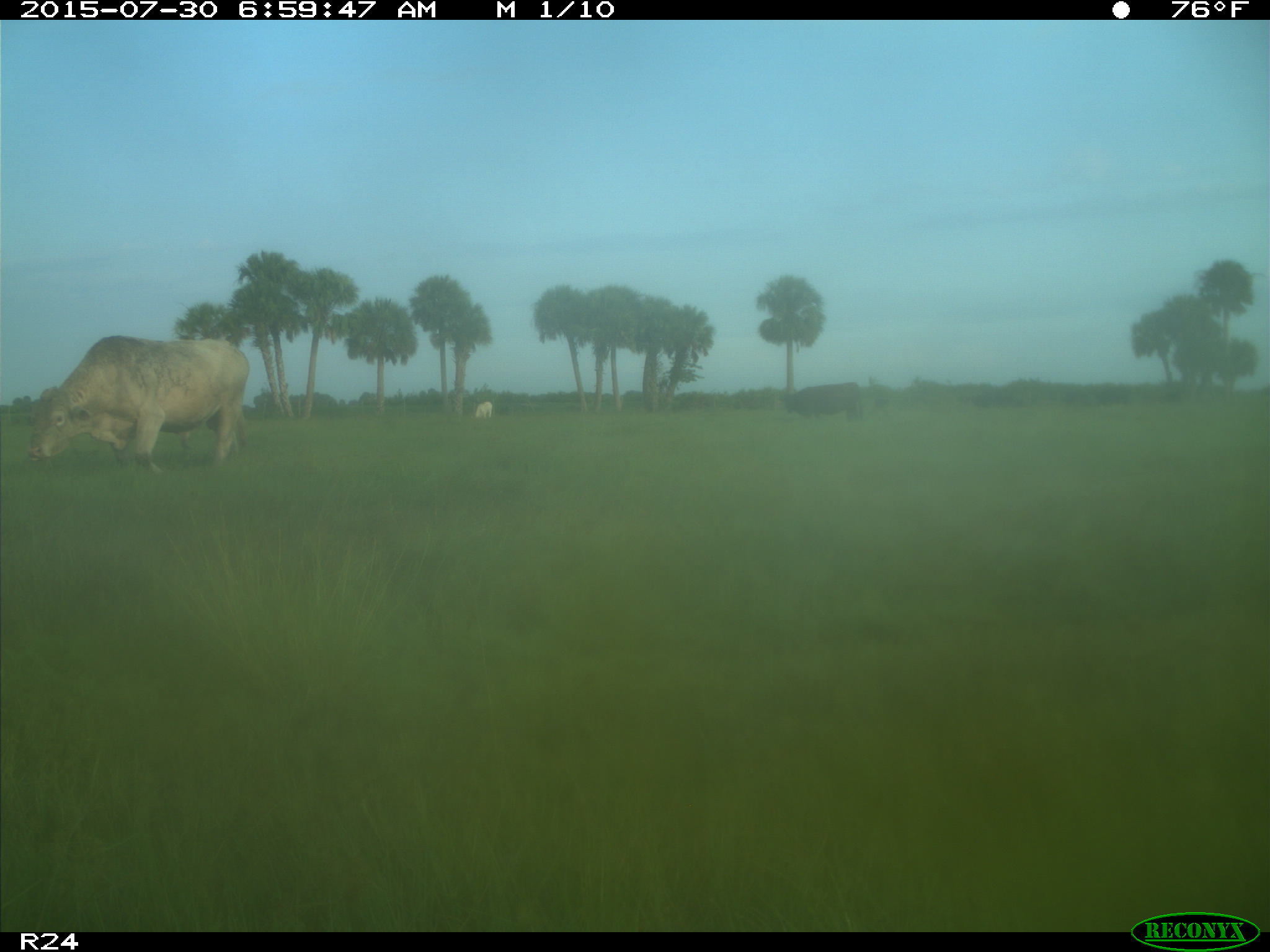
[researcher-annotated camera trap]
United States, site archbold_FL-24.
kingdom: Animalia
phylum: Chordata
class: Mammalia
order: Artiodactyla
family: Bovidae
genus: Bos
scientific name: Bos taurus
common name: domestic cow